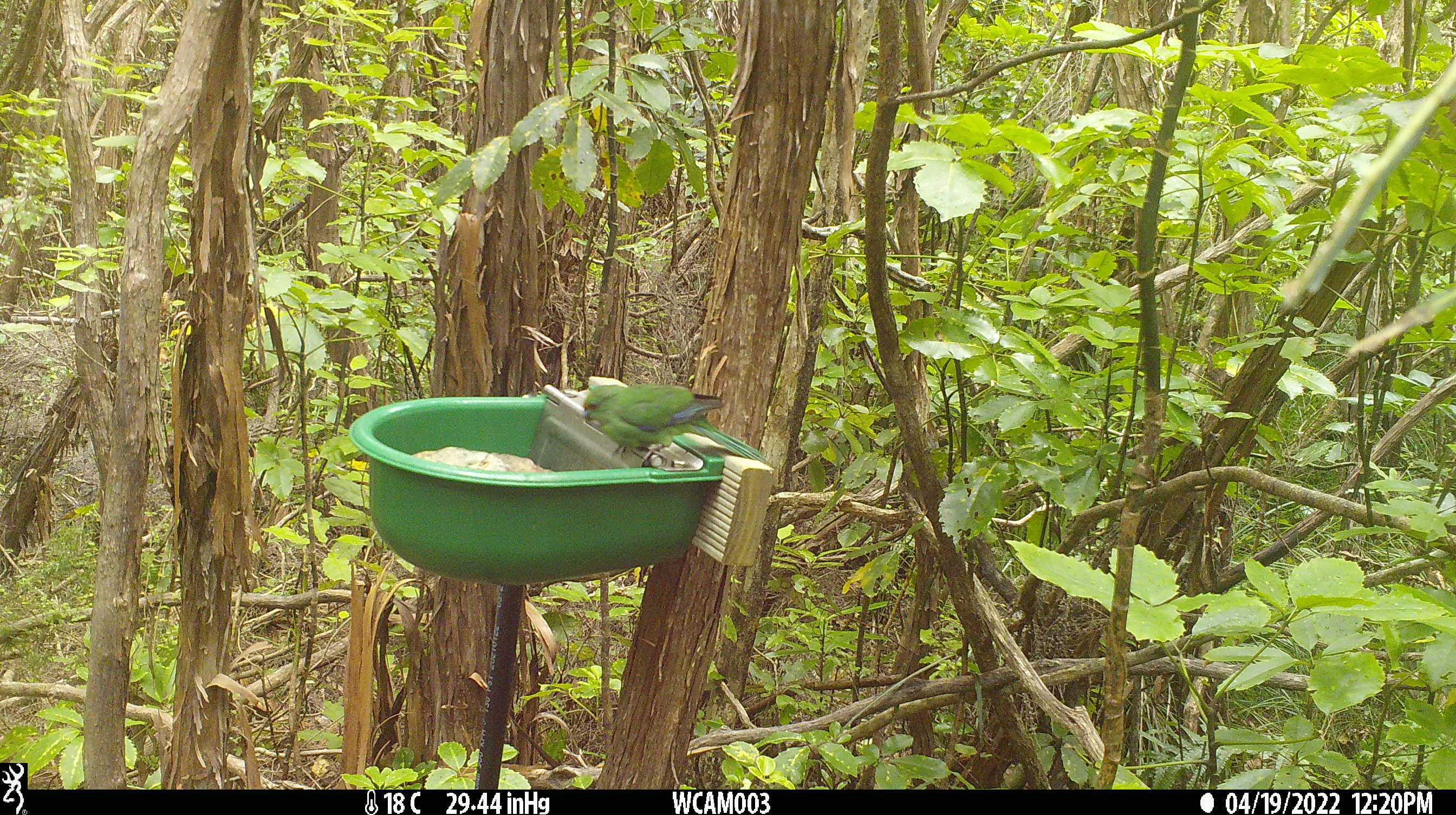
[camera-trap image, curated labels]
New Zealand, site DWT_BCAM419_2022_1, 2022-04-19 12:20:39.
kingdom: Animalia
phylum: Chordata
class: Aves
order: Psittaciformes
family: Psittaculidae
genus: Cyanoramphus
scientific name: Cyanoramphus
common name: parakeet